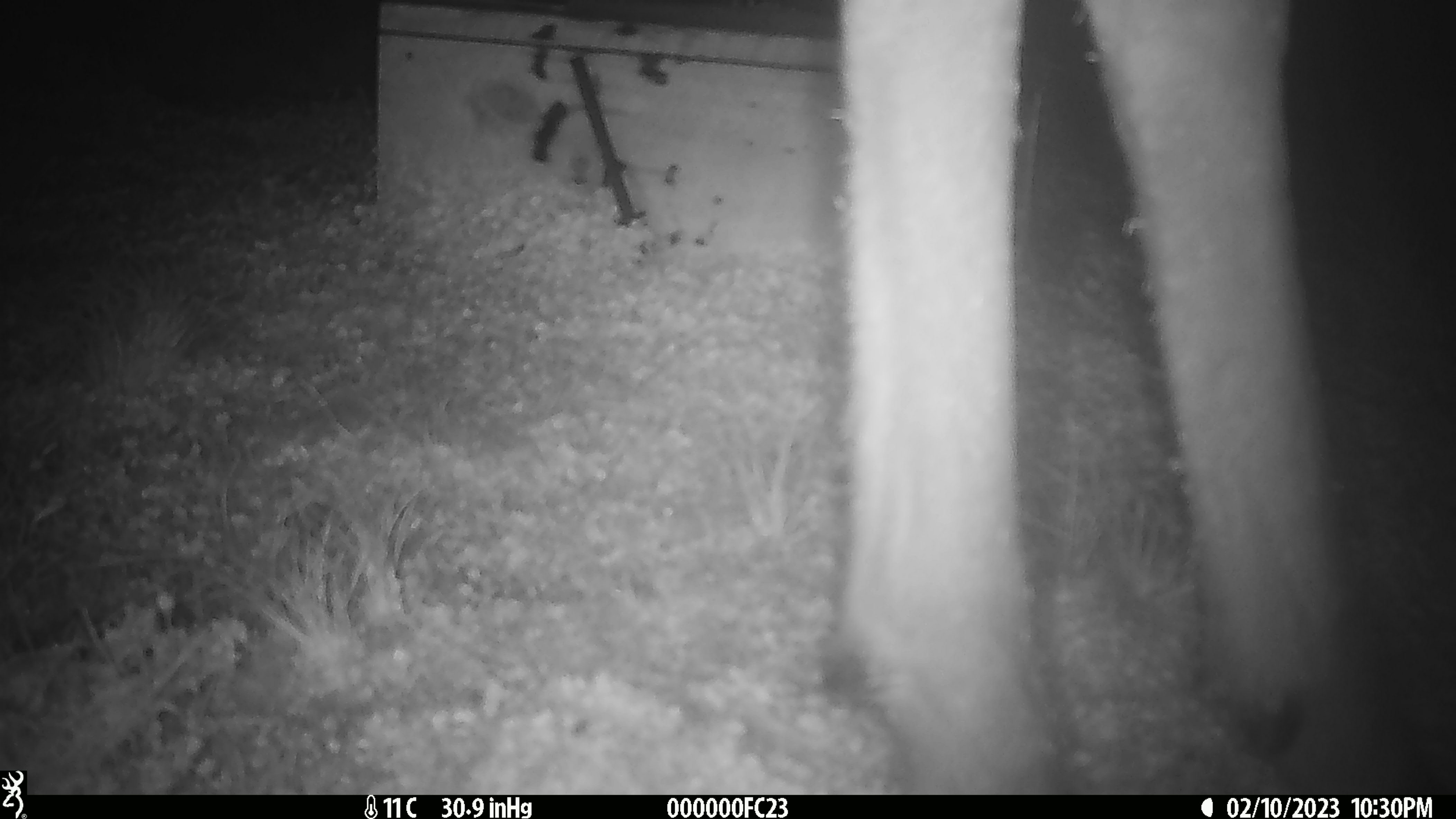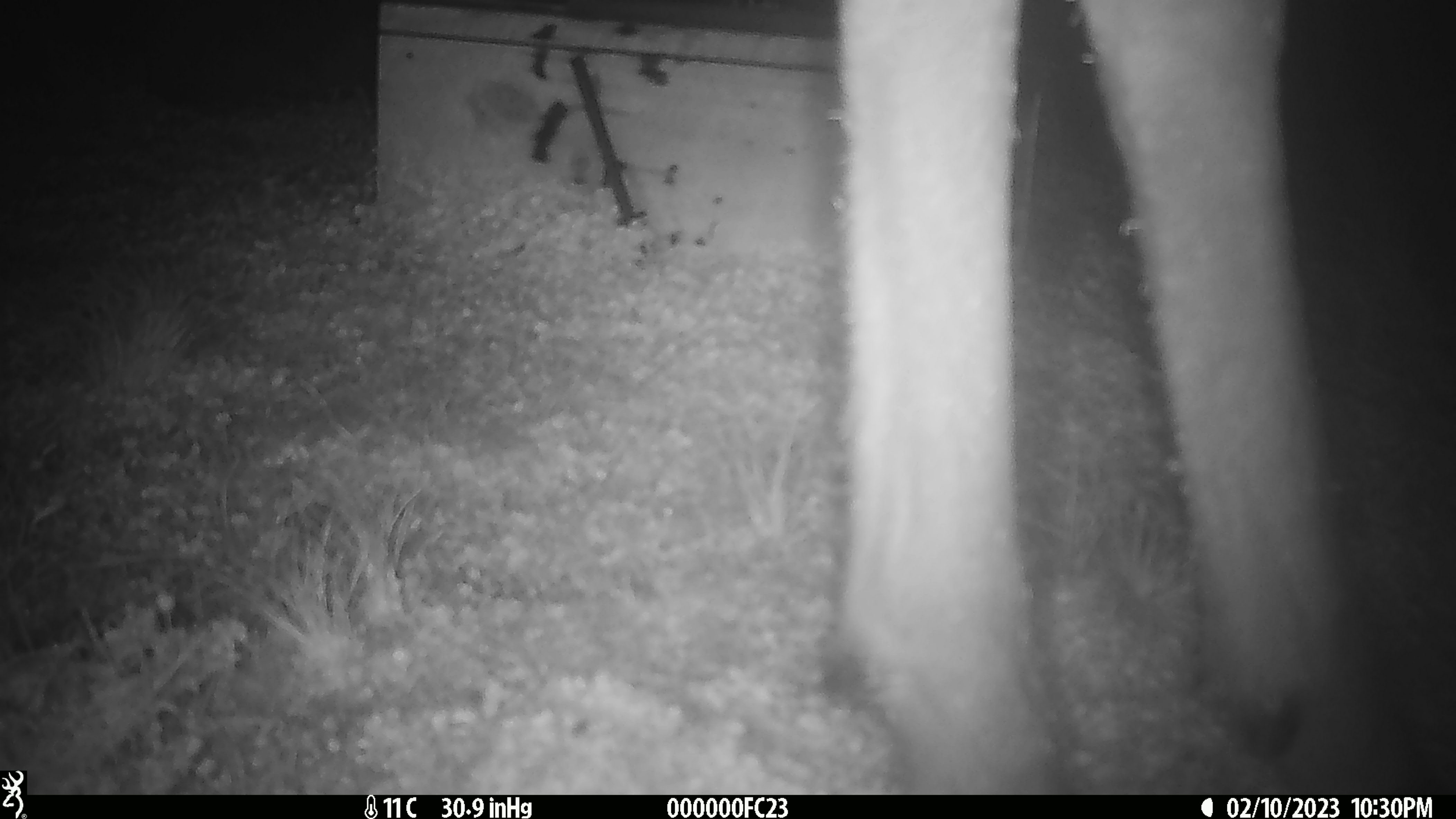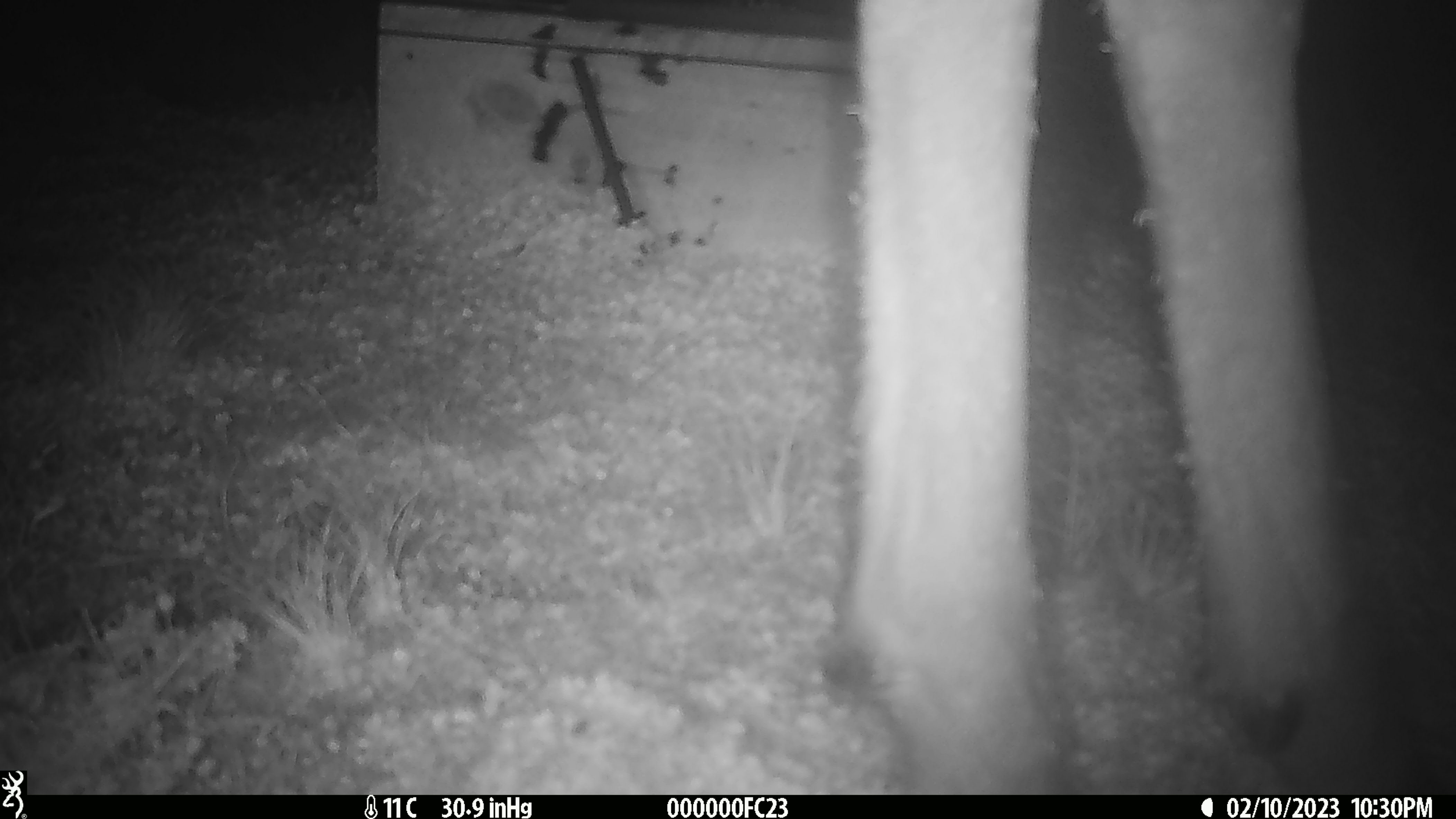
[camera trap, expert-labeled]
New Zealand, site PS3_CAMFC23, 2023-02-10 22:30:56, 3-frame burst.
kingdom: Animalia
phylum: Chordata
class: Mammalia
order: Artiodactyla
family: Cervidae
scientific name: Cervidae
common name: deer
Deer (Cervidae).